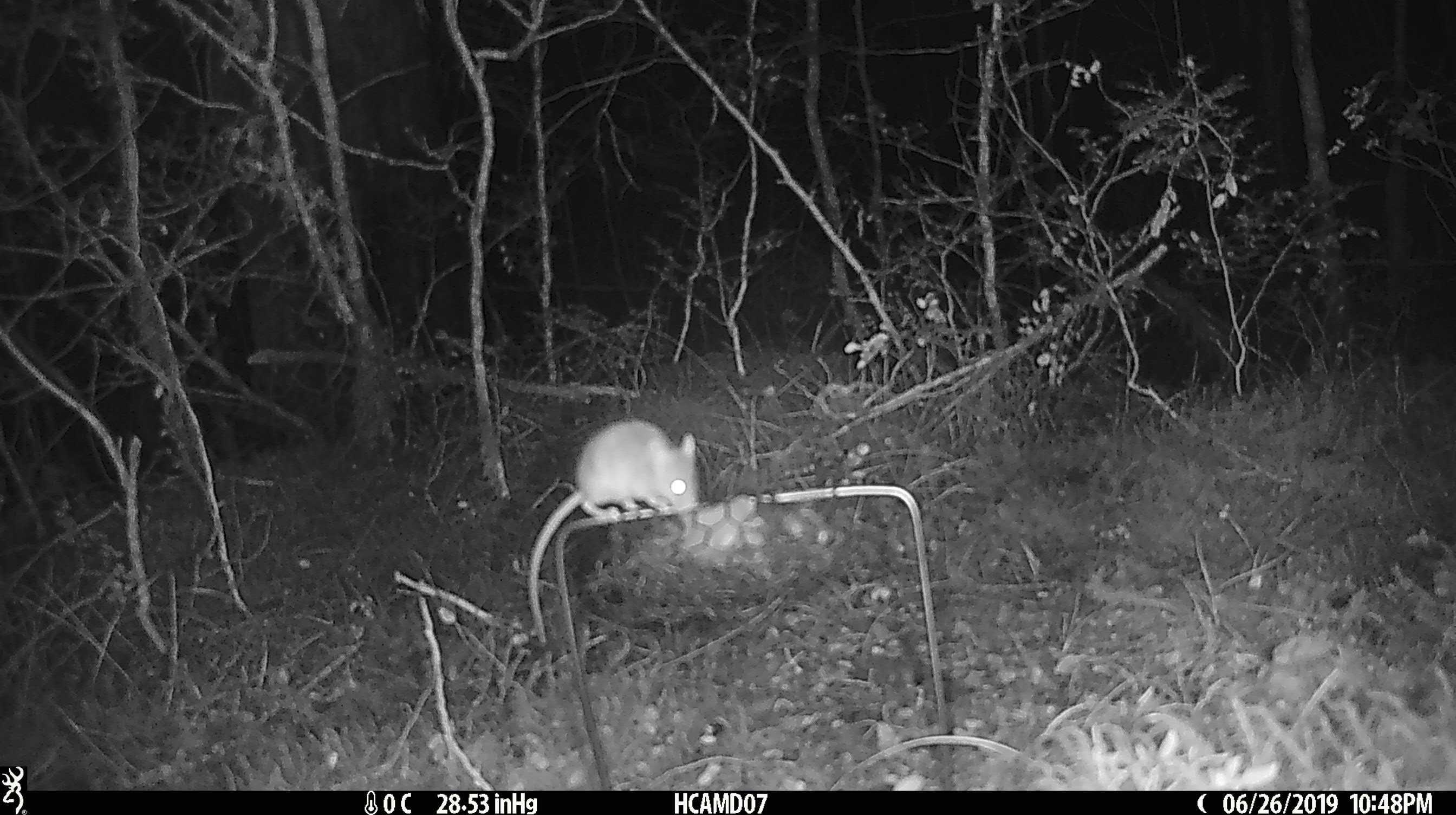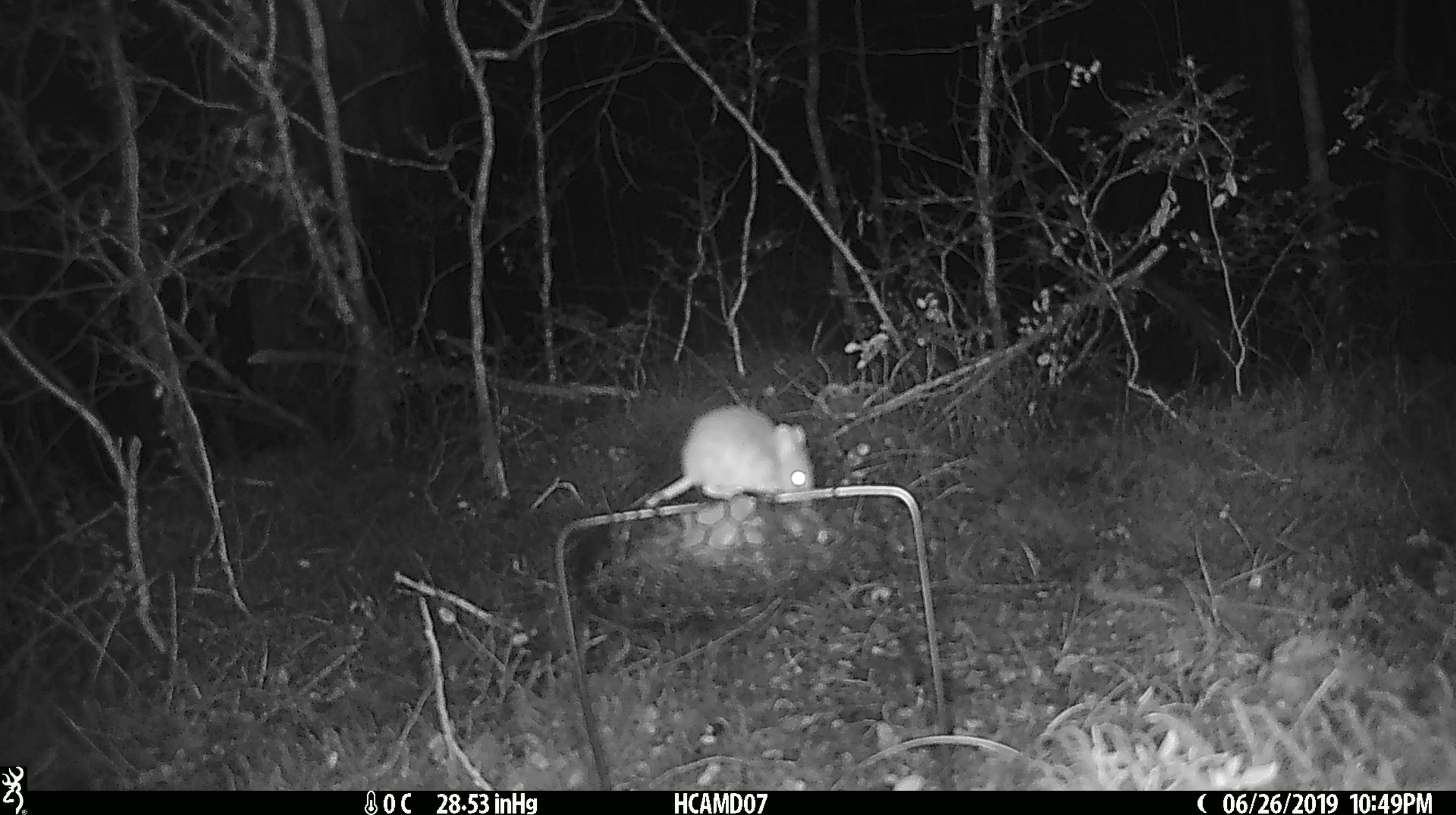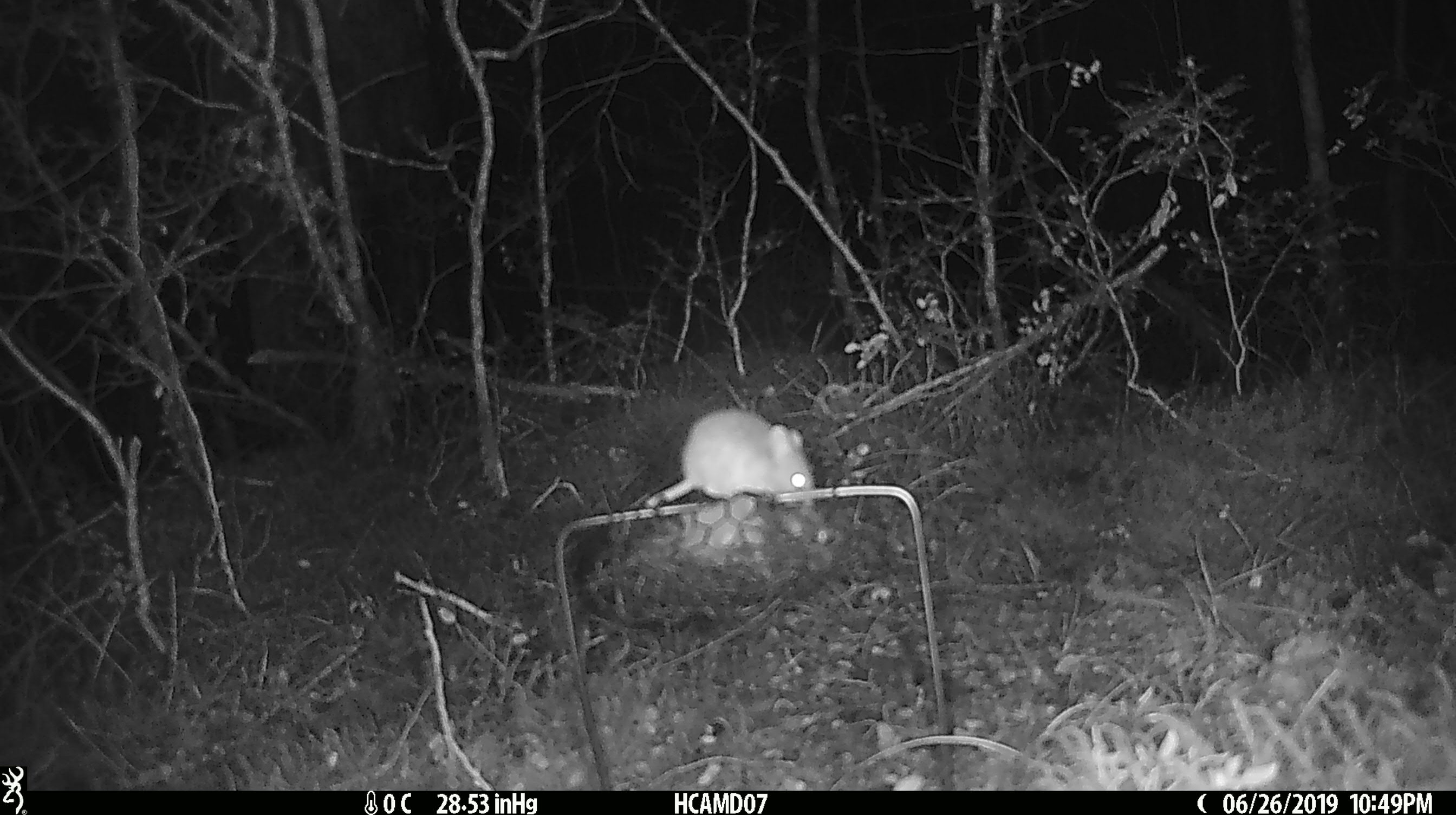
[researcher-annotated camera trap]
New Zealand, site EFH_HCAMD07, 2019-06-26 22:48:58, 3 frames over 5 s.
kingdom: Animalia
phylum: Chordata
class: Mammalia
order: Rodentia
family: Muridae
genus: Mus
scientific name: Mus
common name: mouse